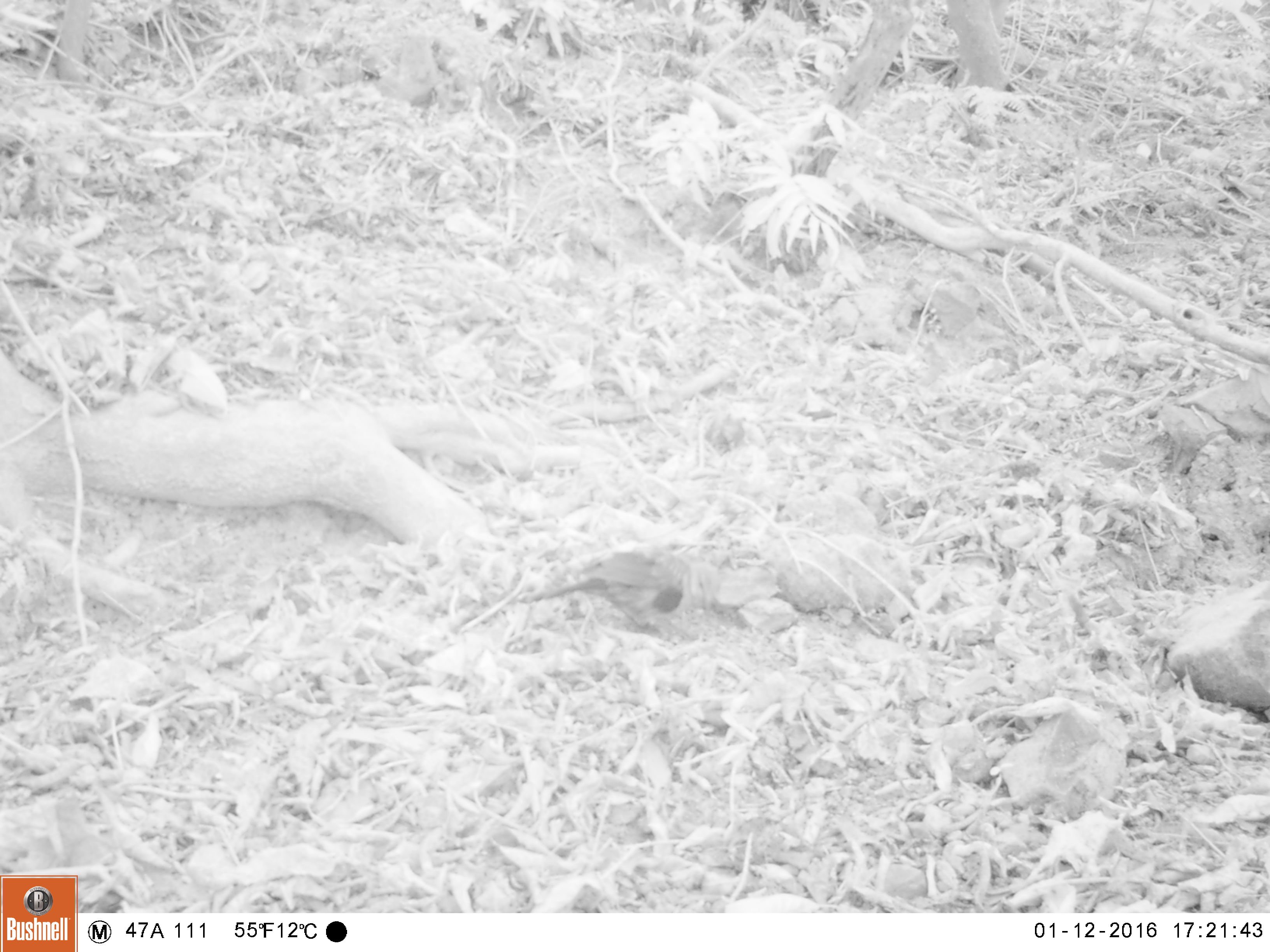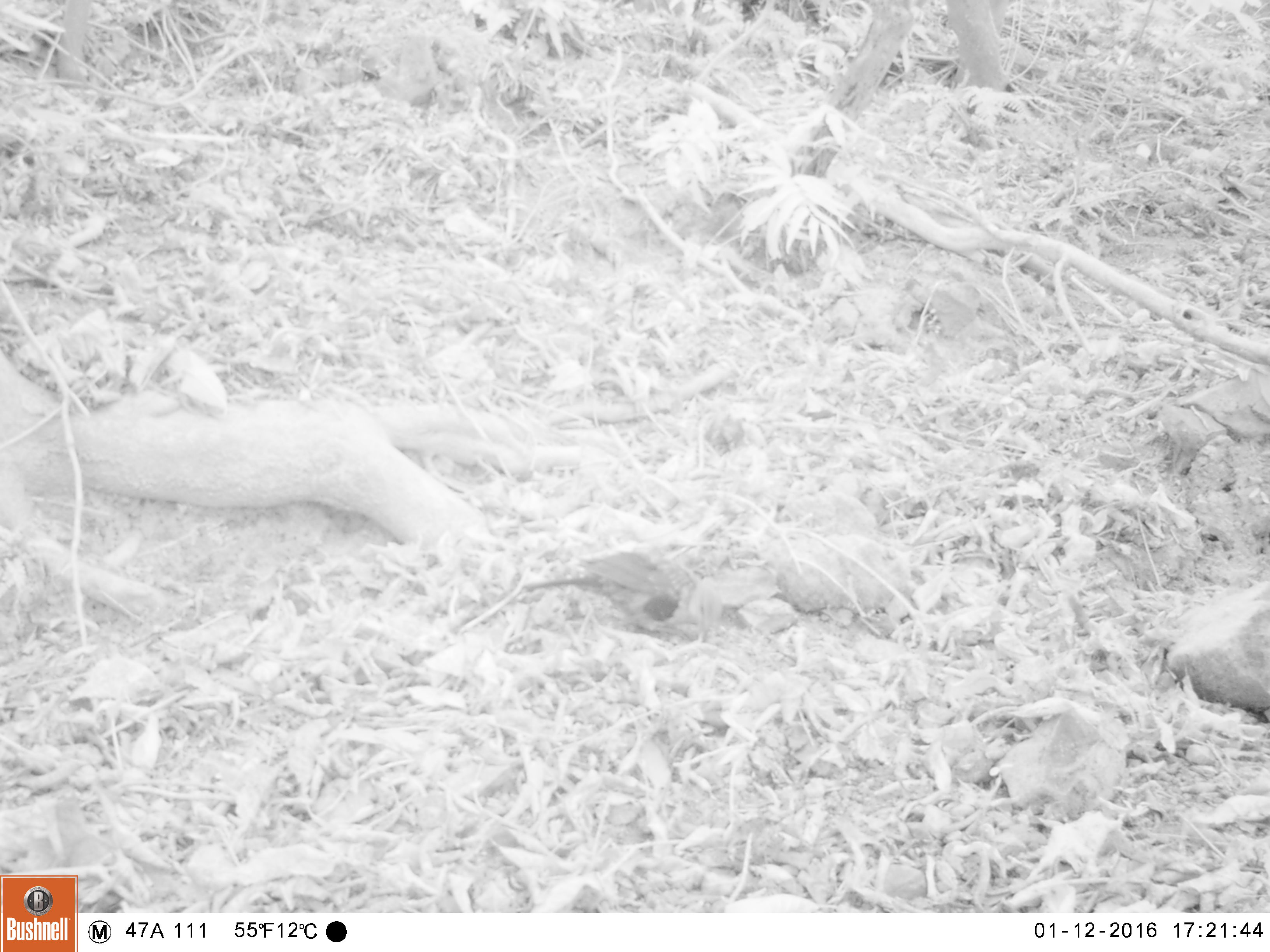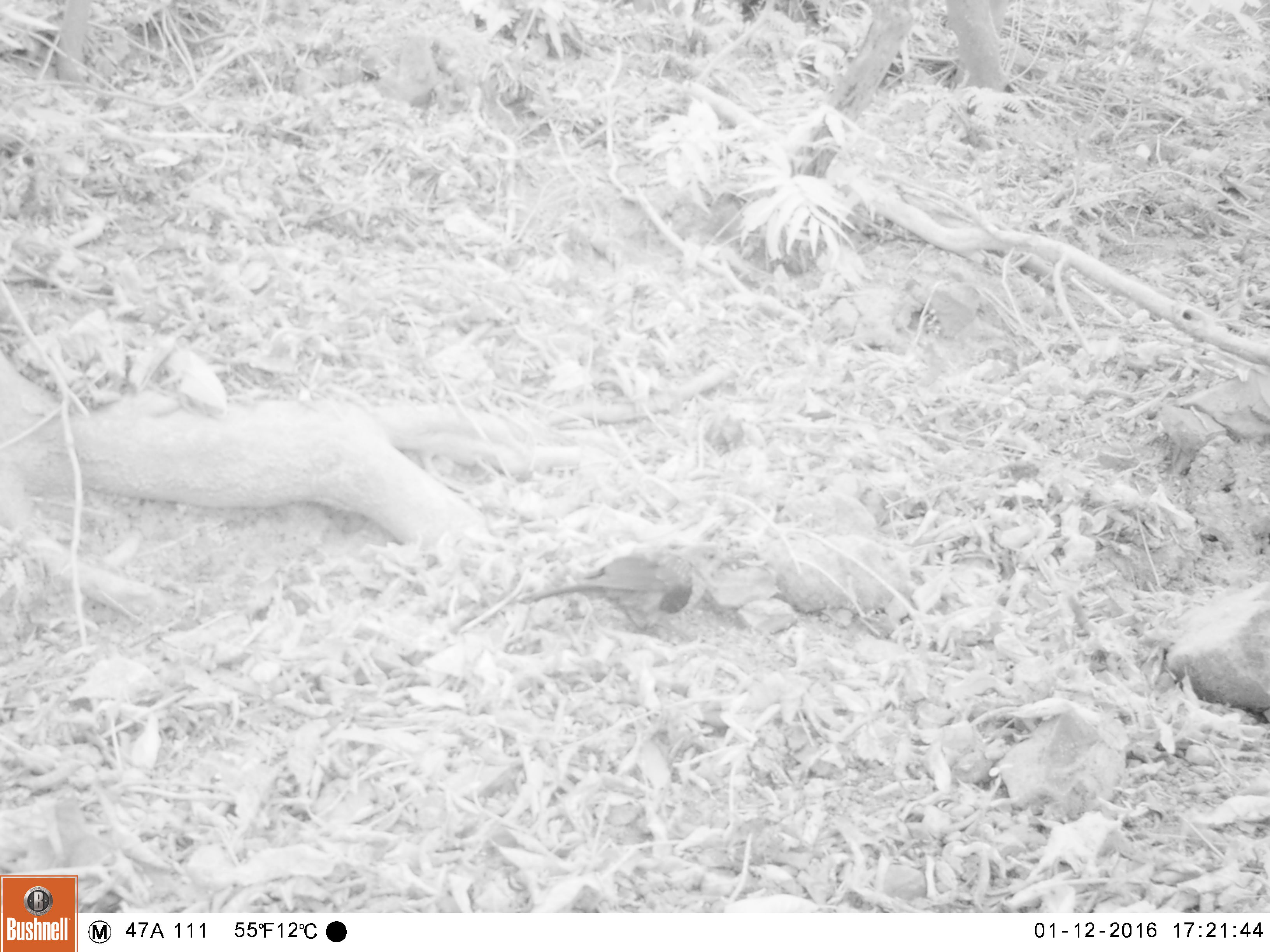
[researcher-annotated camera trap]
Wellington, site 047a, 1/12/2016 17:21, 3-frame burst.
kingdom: Animalia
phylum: Chordata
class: Aves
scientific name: Aves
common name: bird